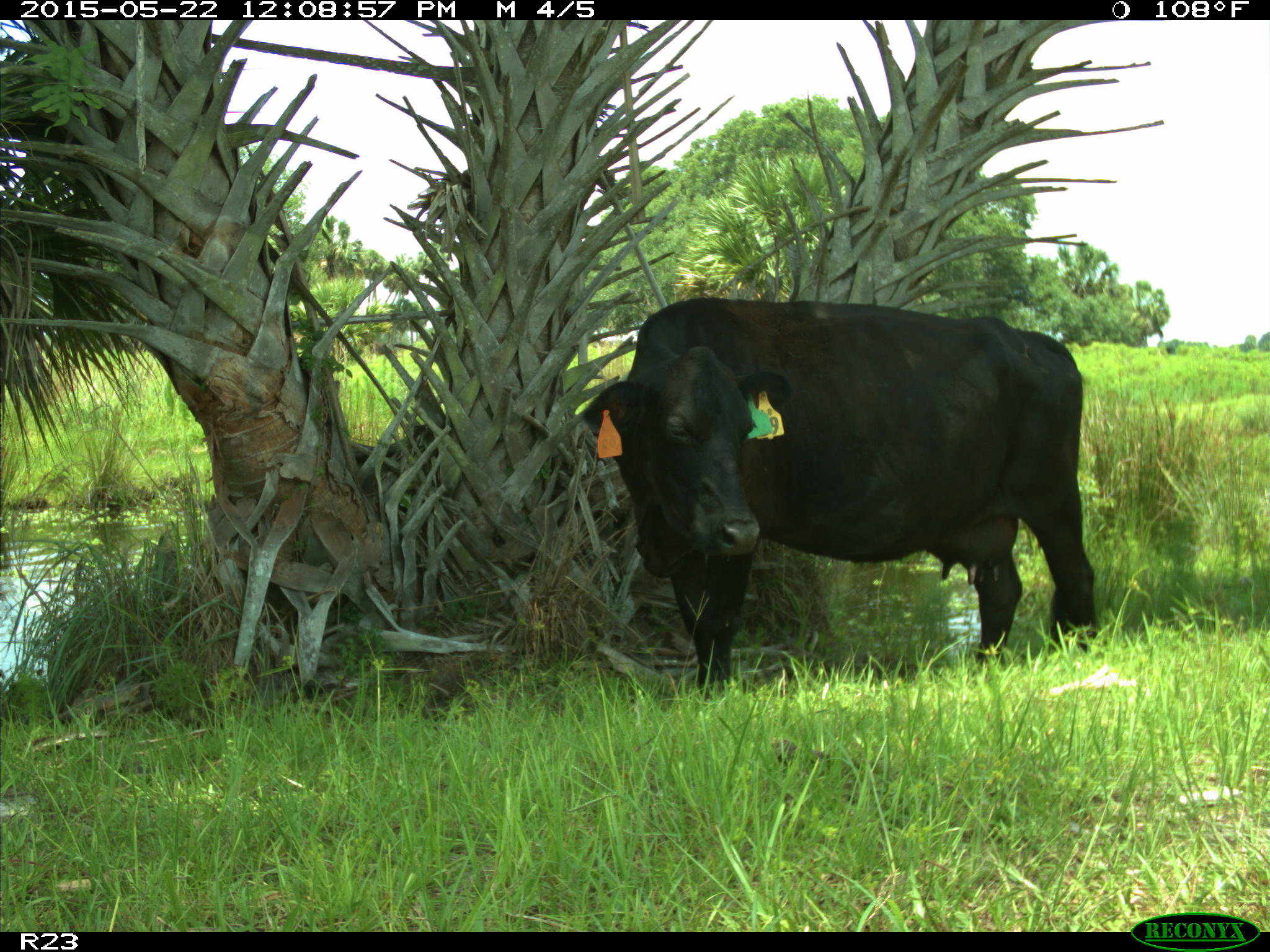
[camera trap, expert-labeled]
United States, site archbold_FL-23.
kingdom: Animalia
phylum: Chordata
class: Mammalia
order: Artiodactyla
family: Bovidae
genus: Bos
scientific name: Bos taurus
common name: domestic cow